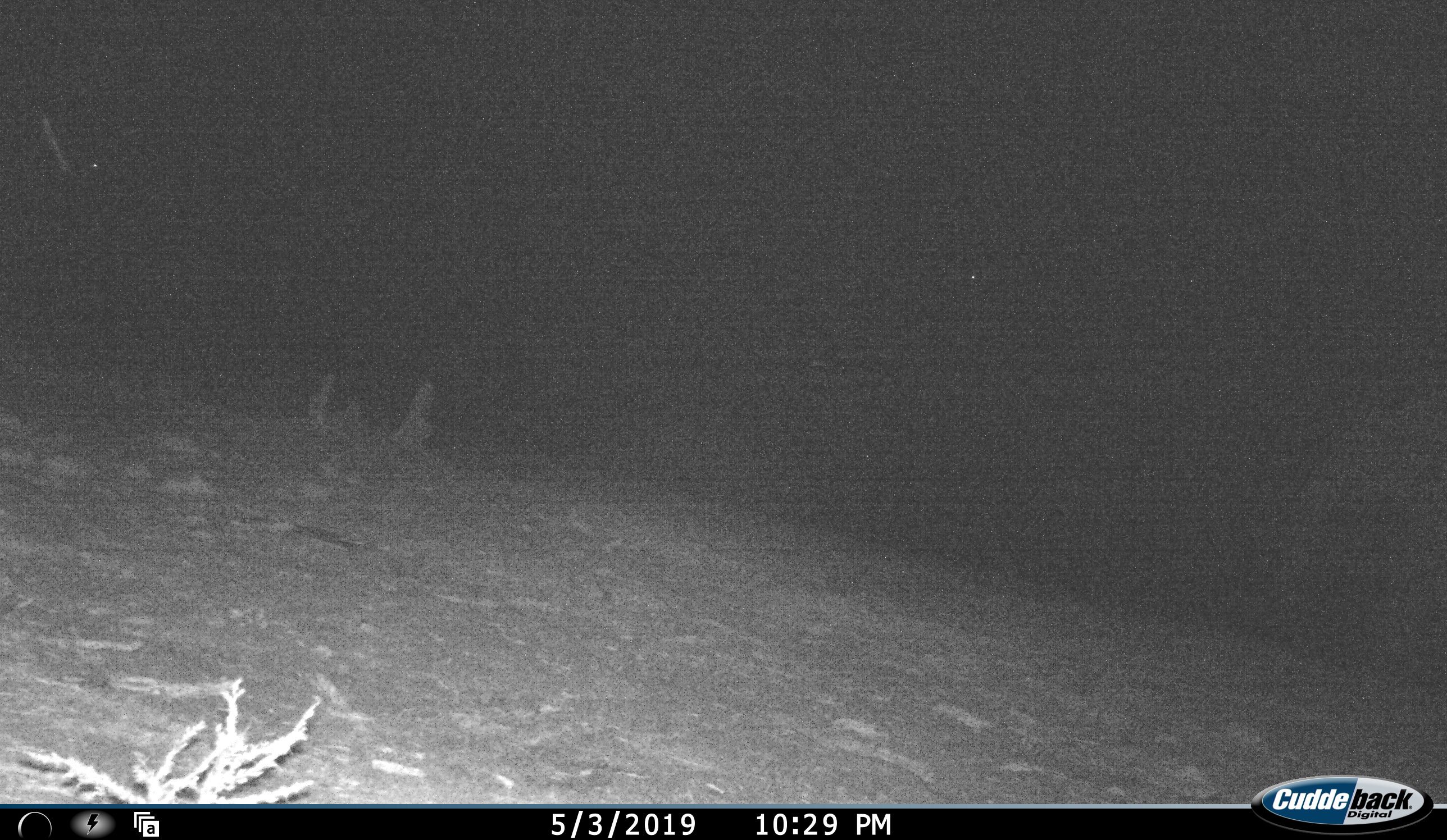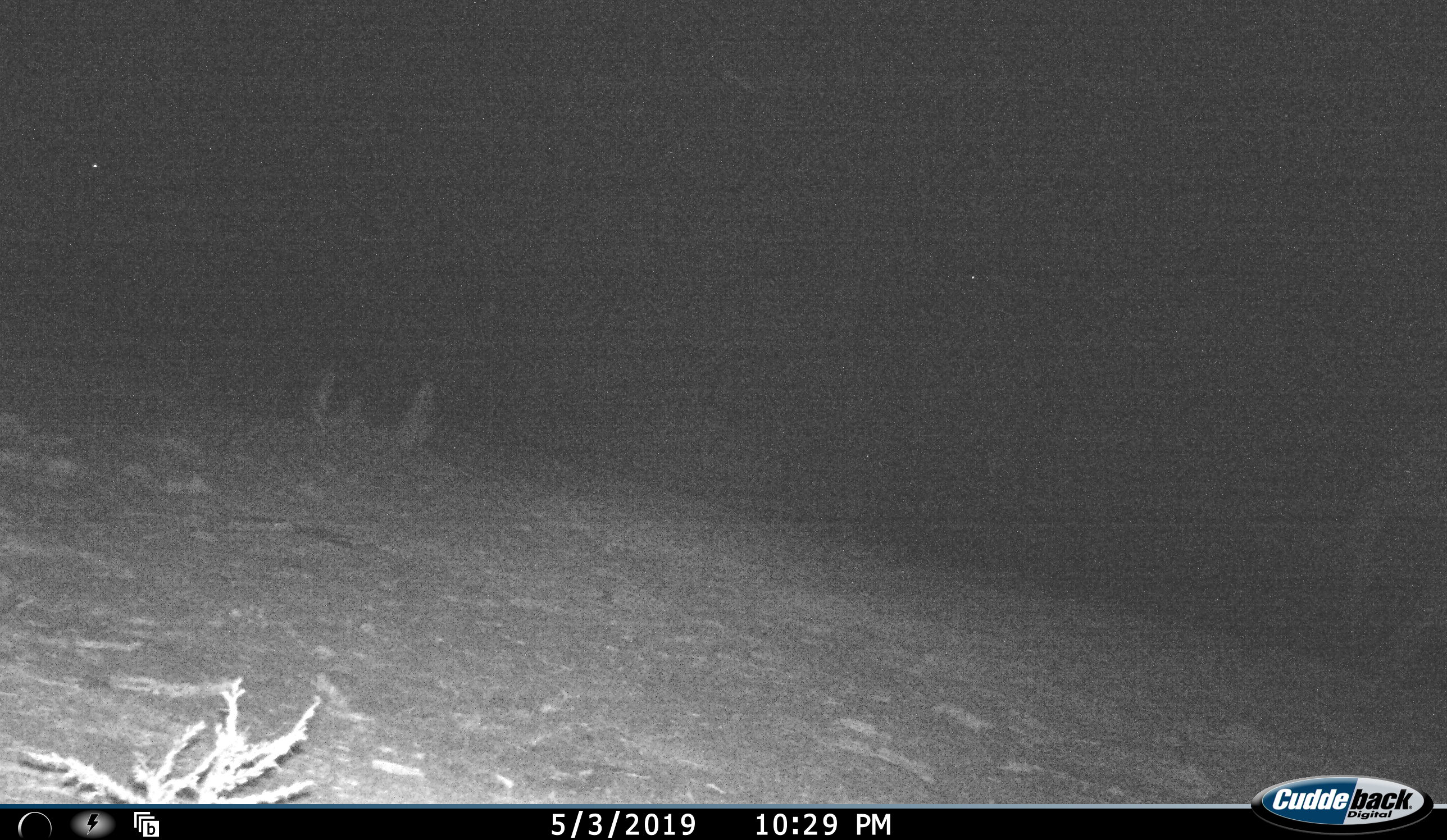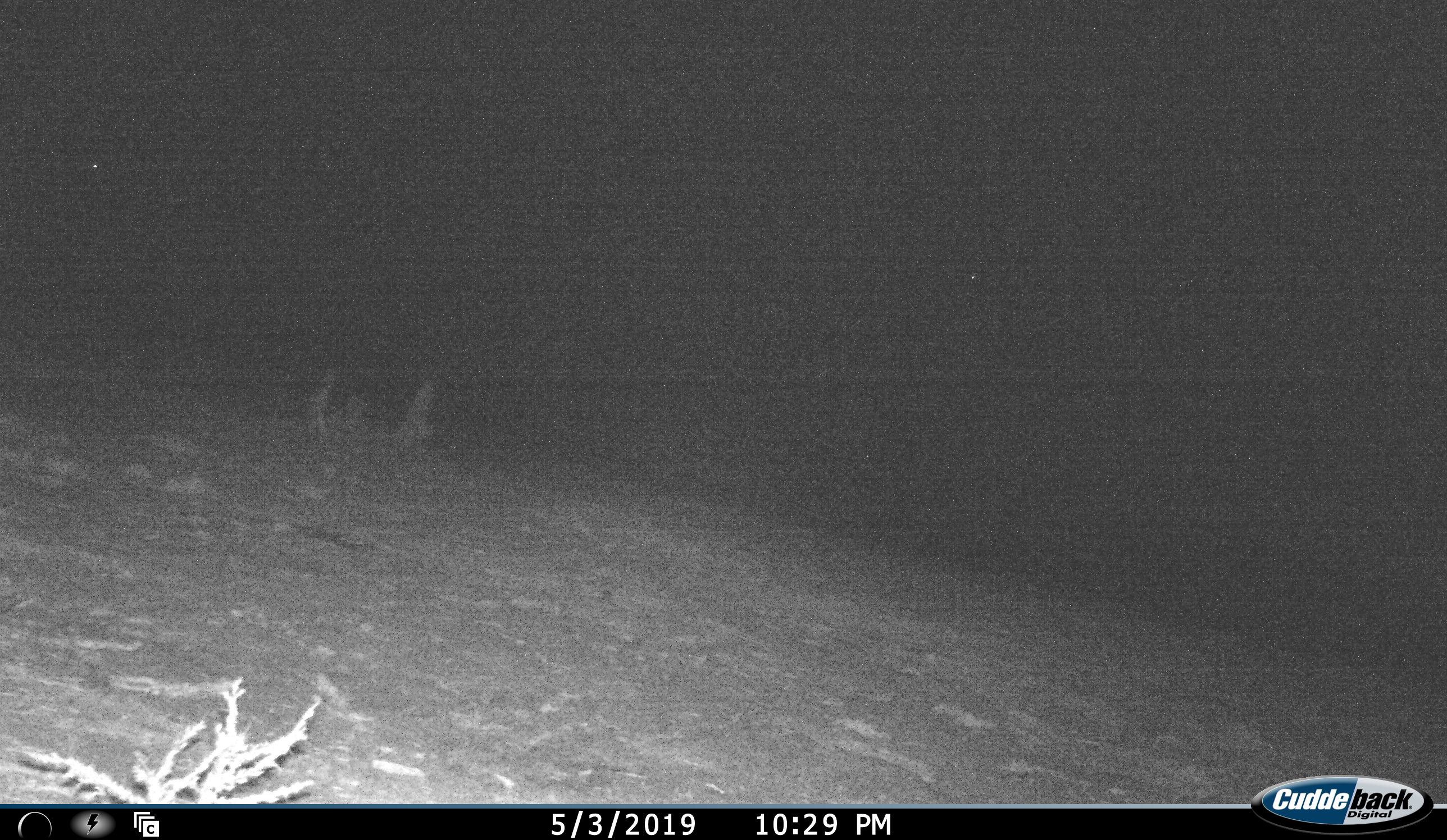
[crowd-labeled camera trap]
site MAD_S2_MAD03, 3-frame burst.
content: unidentified animal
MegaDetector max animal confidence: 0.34